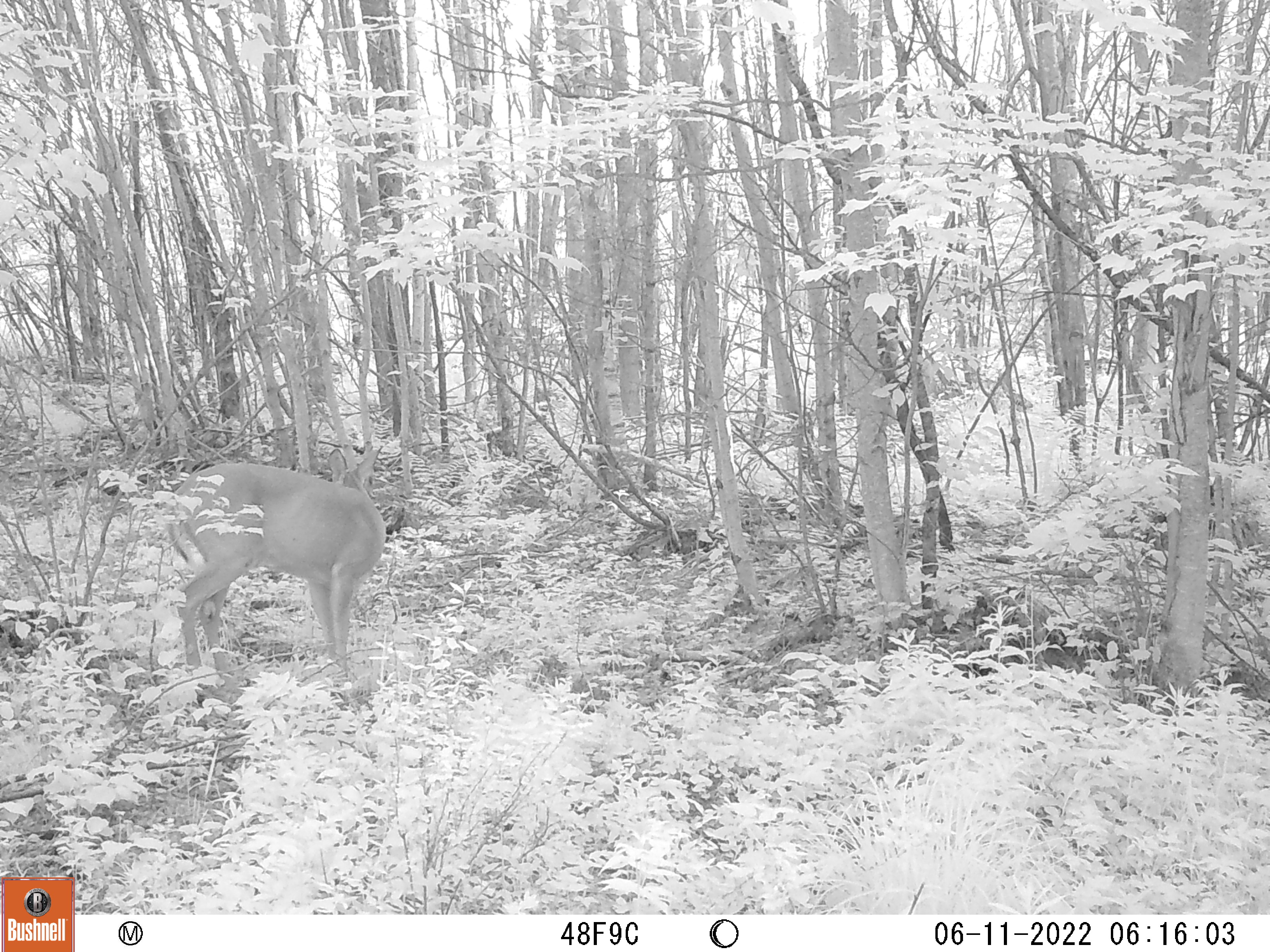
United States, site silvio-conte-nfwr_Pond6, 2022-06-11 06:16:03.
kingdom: Animalia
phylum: Chordata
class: Mammalia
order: Artiodactyla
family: Cervidae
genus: Odocoileus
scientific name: Odocoileus virginianus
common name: white-tailed deer